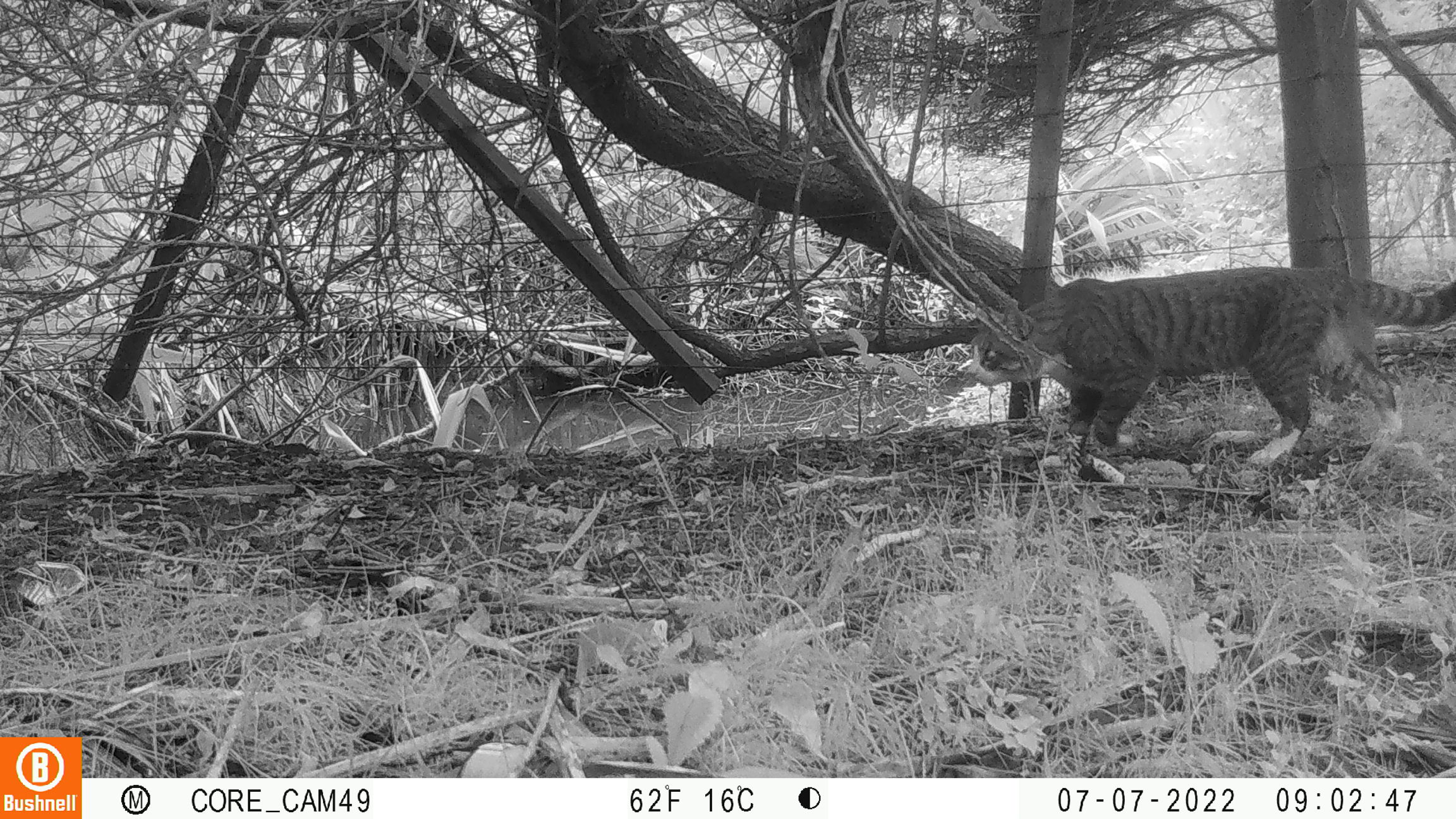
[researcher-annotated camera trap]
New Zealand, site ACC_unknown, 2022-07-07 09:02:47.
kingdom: Animalia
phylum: Chordata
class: Mammalia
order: Carnivora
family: Felidae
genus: Felis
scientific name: Felis catus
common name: domestic cat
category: cat